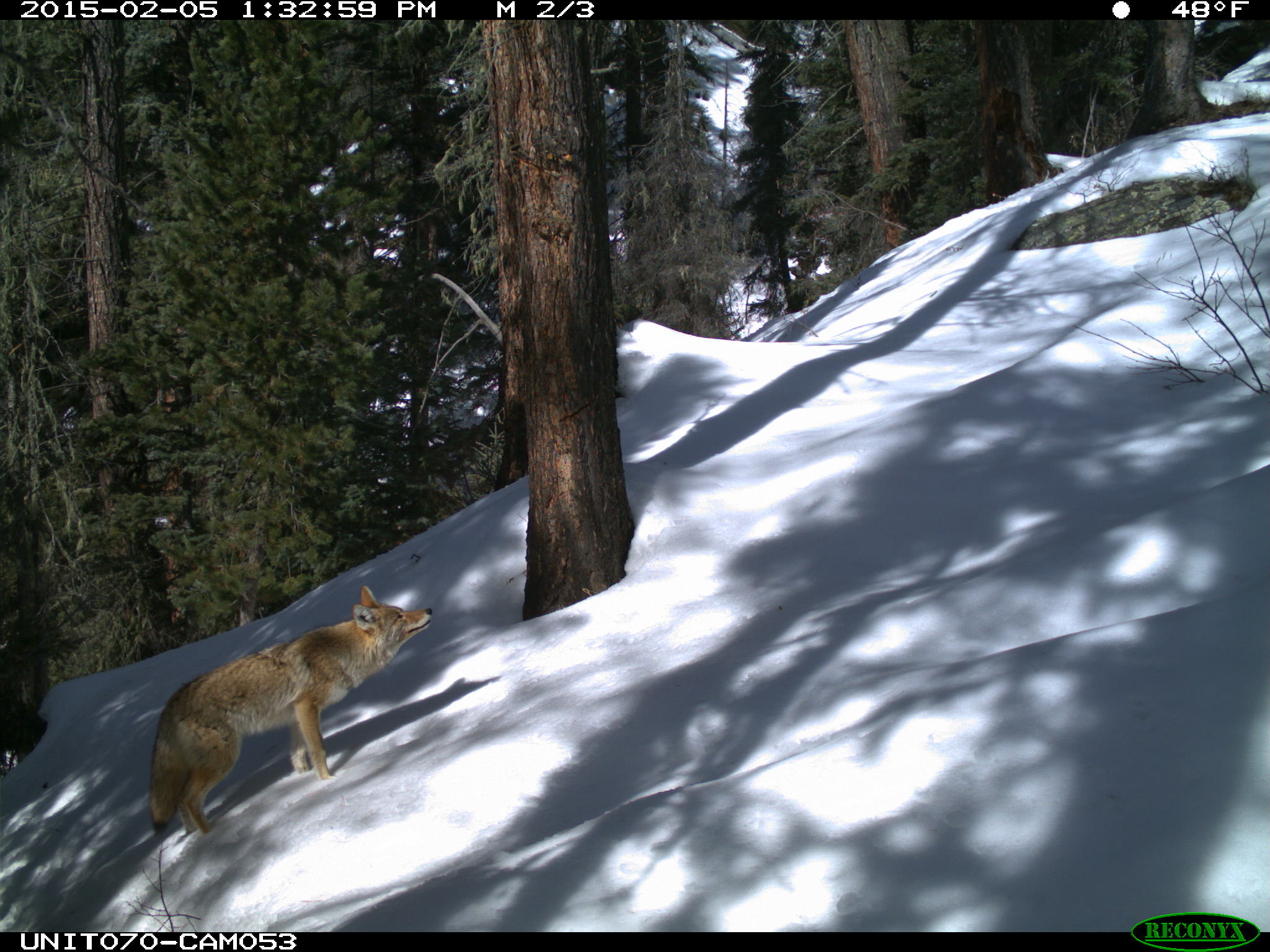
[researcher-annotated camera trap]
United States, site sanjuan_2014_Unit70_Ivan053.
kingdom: Animalia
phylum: Chordata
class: Mammalia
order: Carnivora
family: Canidae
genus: Canis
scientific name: Canis latrans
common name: coyote